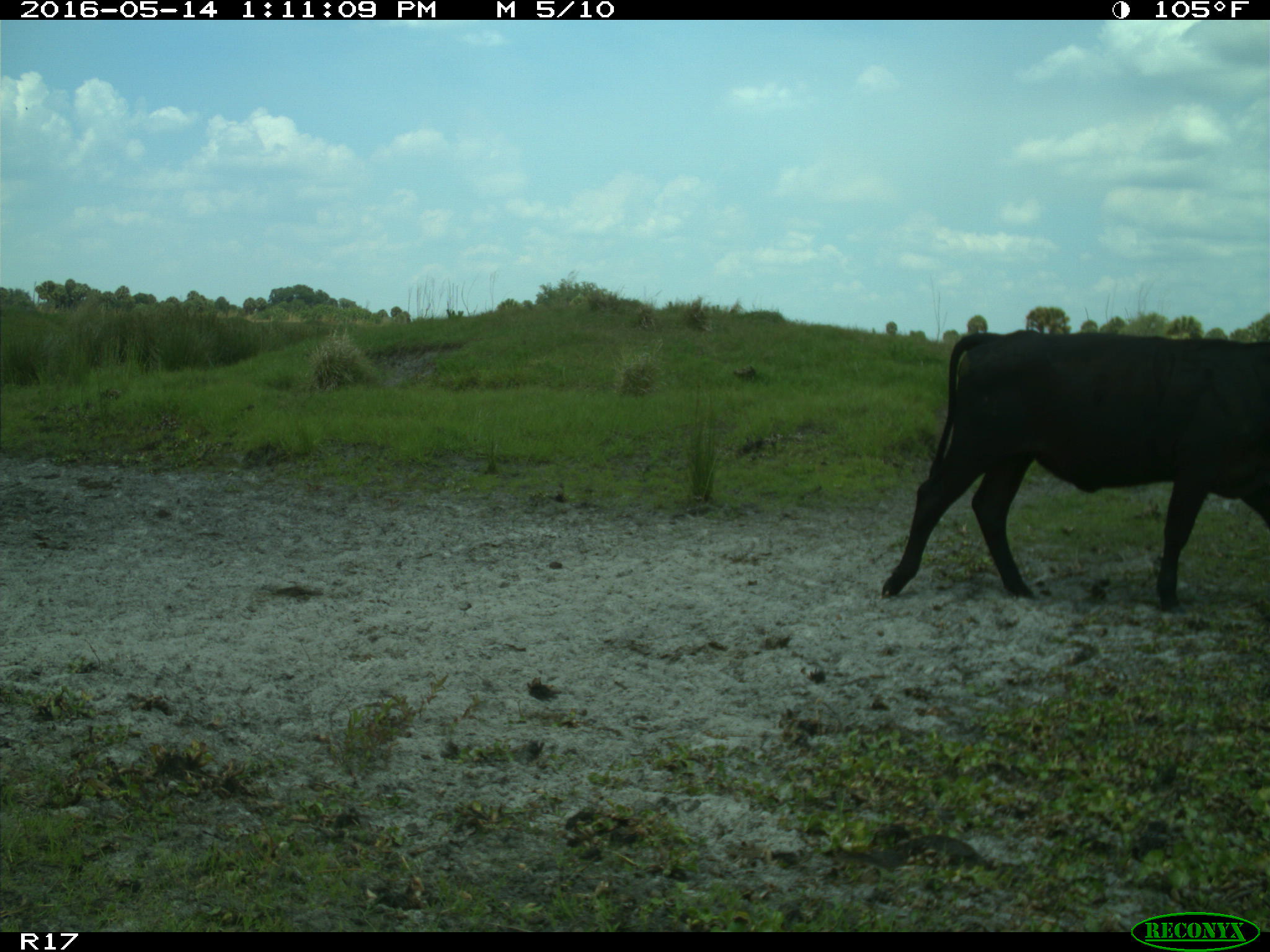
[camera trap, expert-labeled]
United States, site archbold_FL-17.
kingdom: Animalia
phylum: Chordata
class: Mammalia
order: Artiodactyla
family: Bovidae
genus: Bos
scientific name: Bos taurus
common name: domestic cow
Bos taurus (domestic cow).